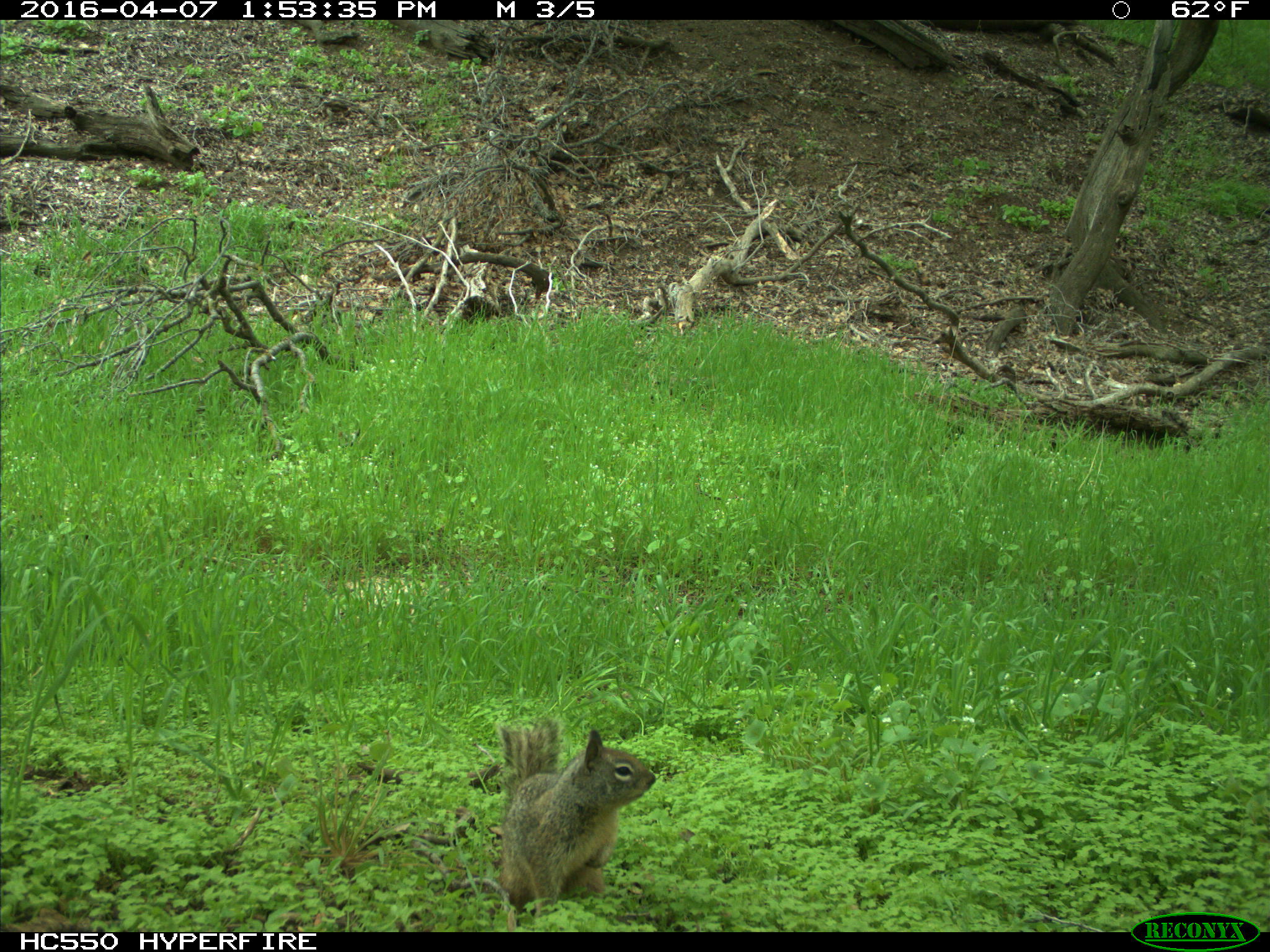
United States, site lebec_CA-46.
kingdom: Animalia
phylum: Chordata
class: Mammalia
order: Rodentia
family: Sciuridae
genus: Otospermophilus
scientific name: Otospermophilus beecheyi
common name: california ground squirrel